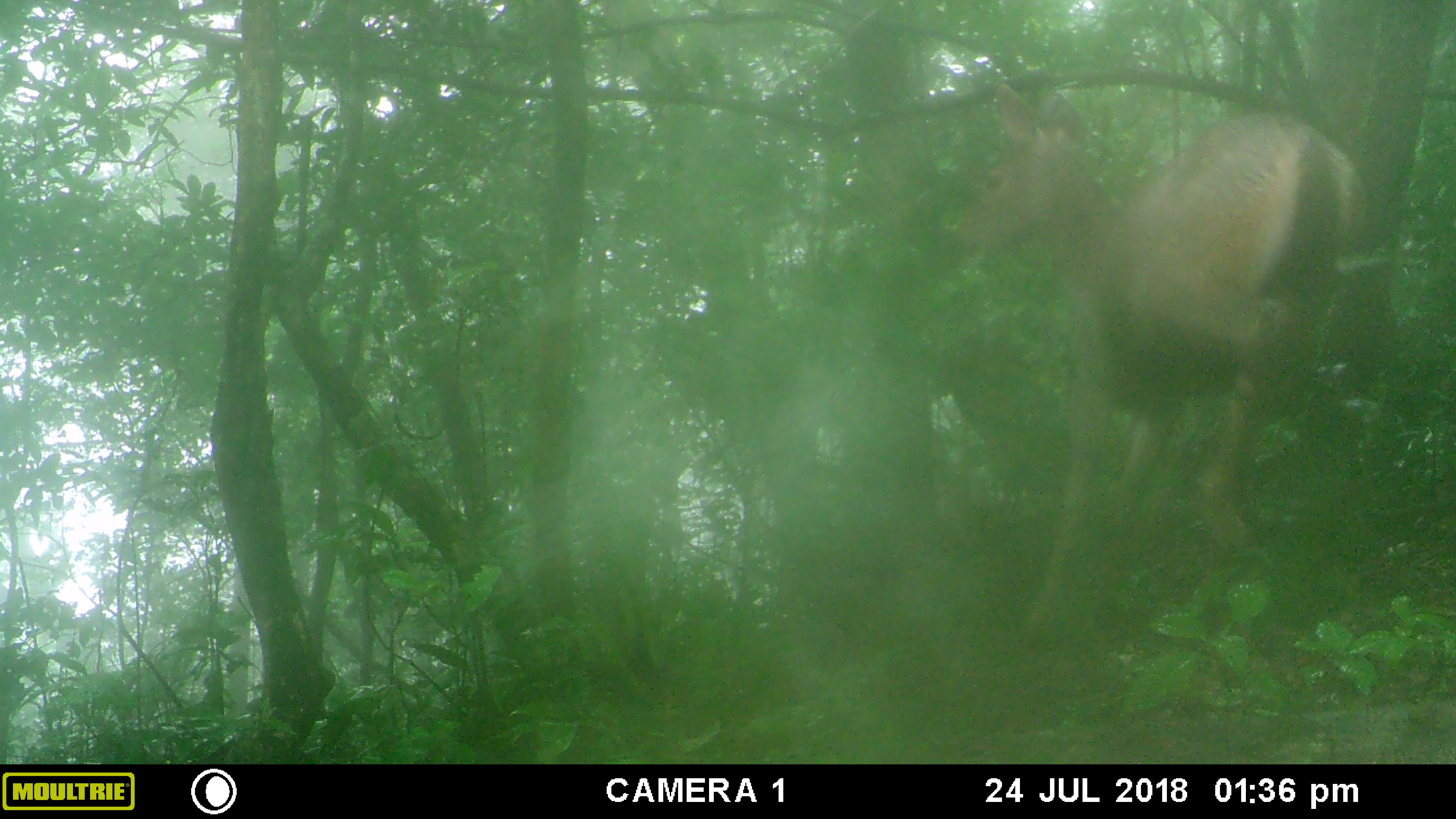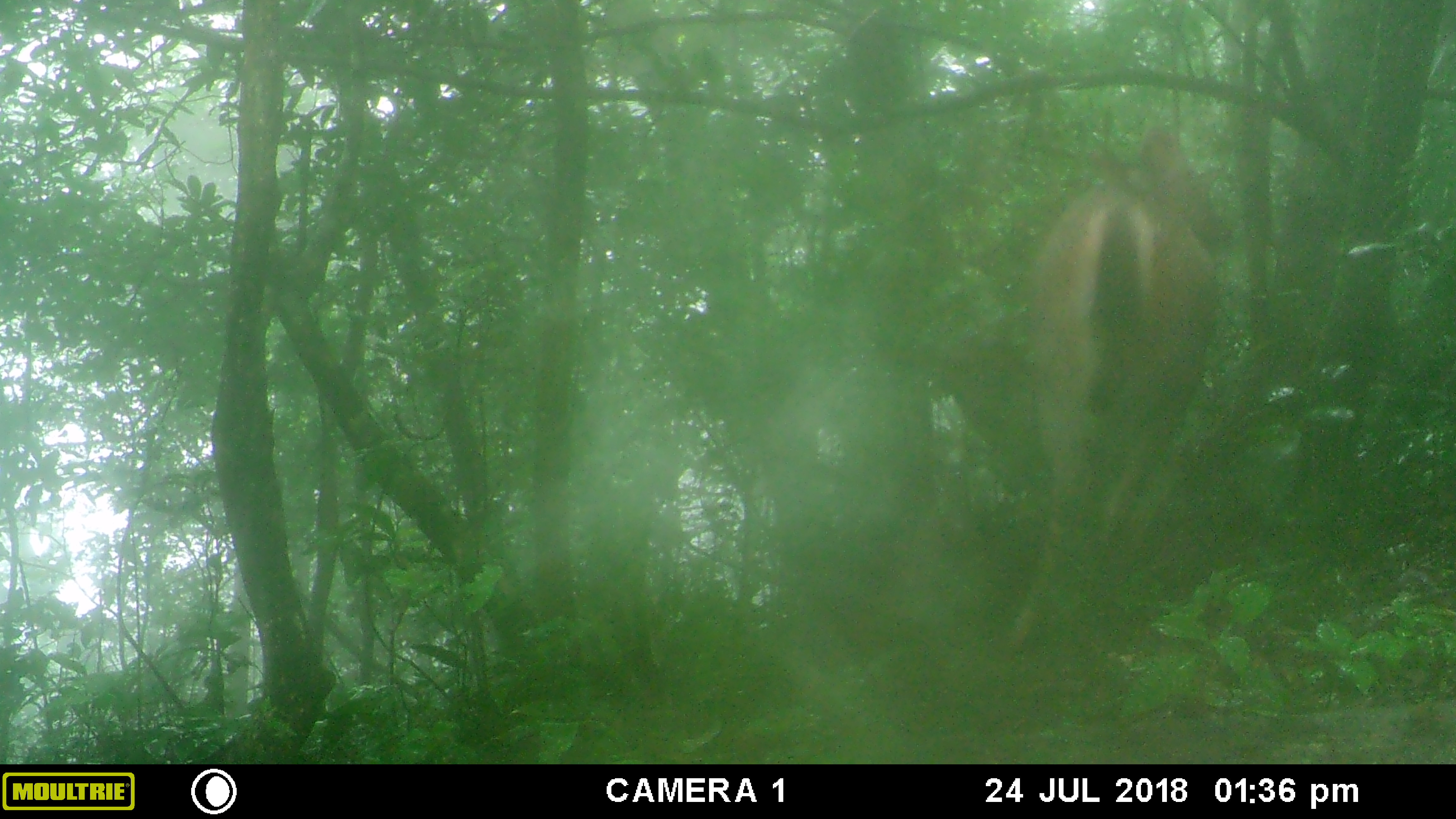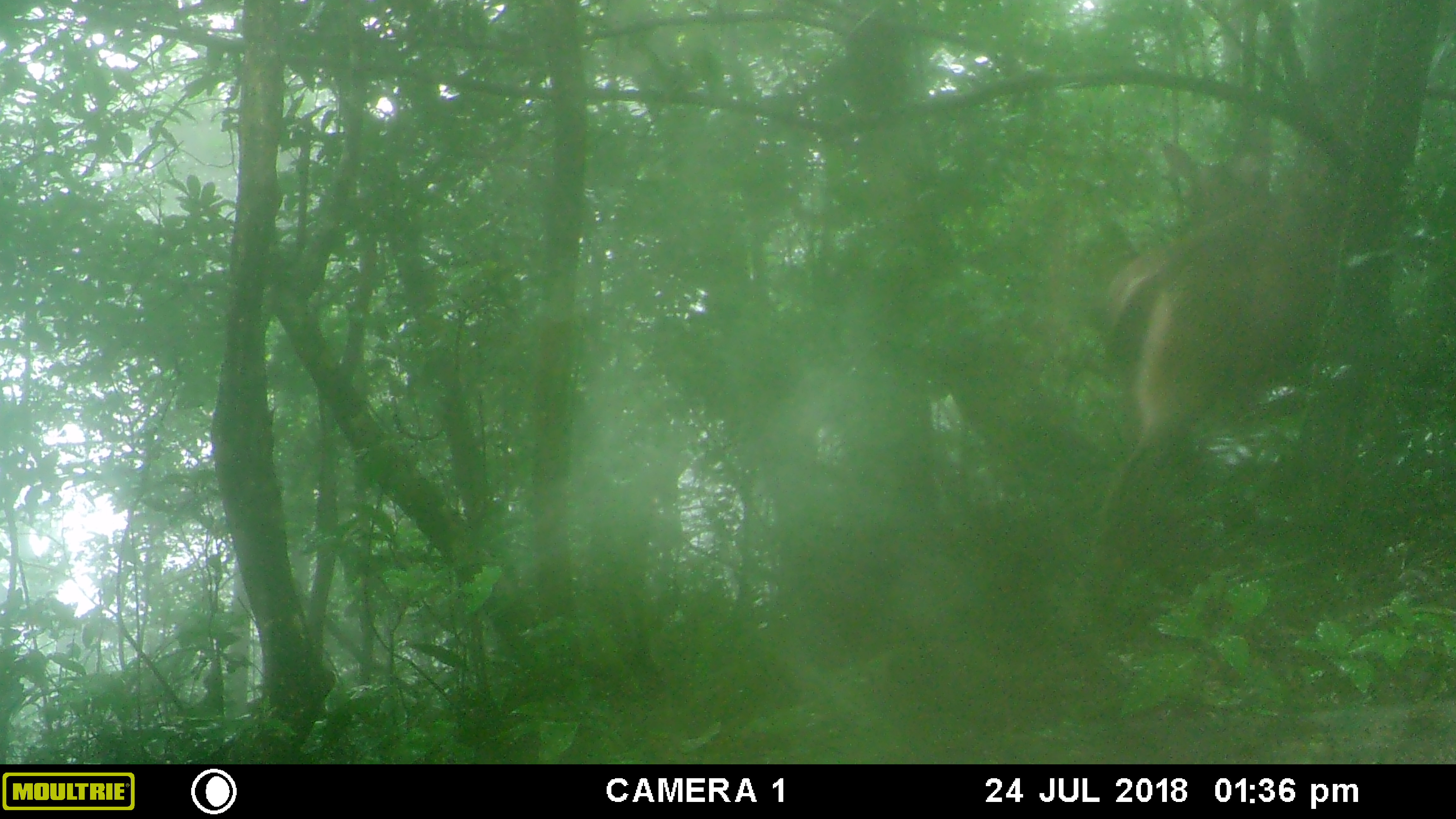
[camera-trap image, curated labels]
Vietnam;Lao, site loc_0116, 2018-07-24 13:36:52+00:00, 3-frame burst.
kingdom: Animalia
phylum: Chordata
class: Mammalia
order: Artiodactyla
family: Cervidae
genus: Rusa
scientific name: Rusa unicolor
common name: sambar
Sambar (Rusa unicolor). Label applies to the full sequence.